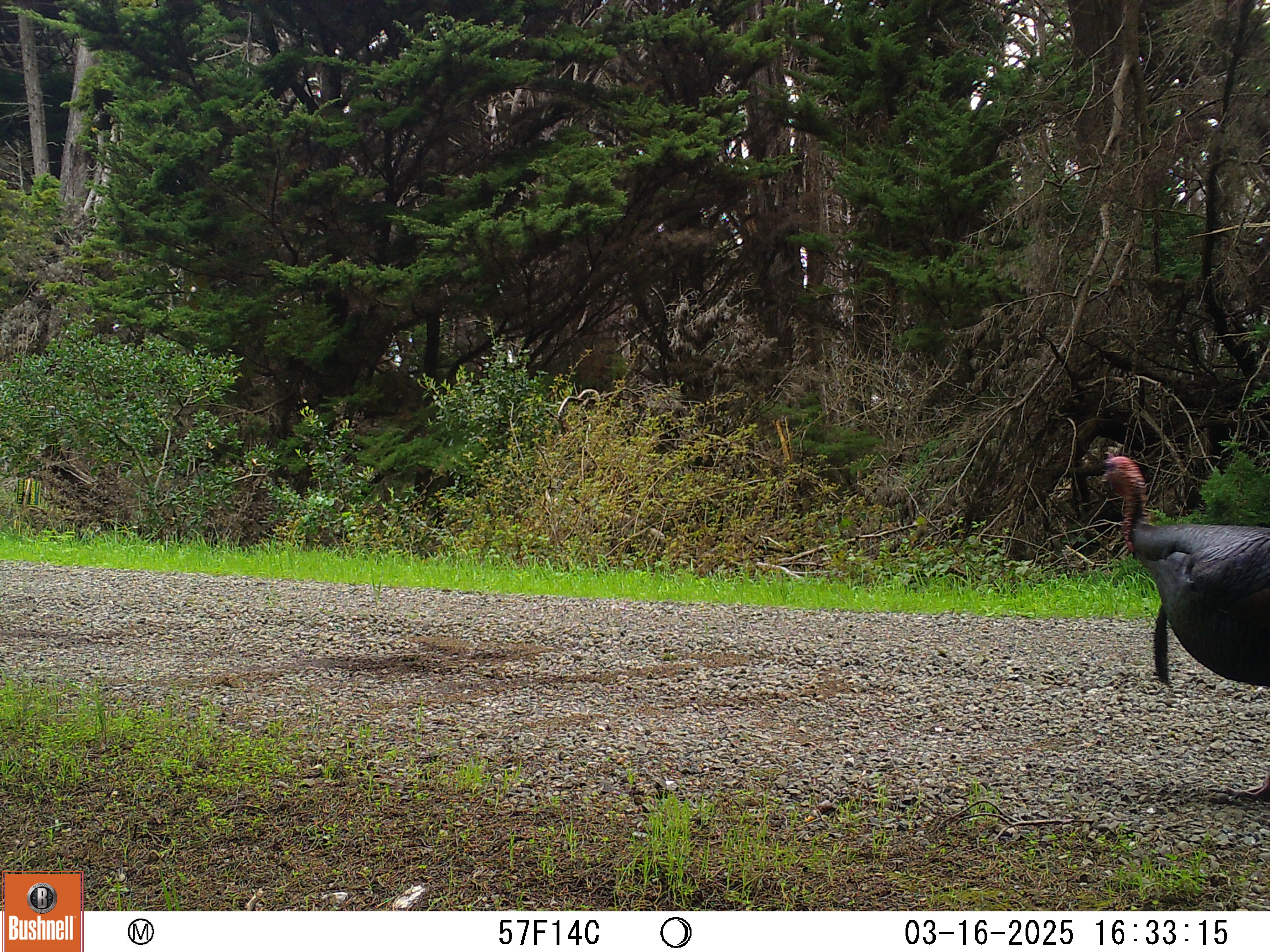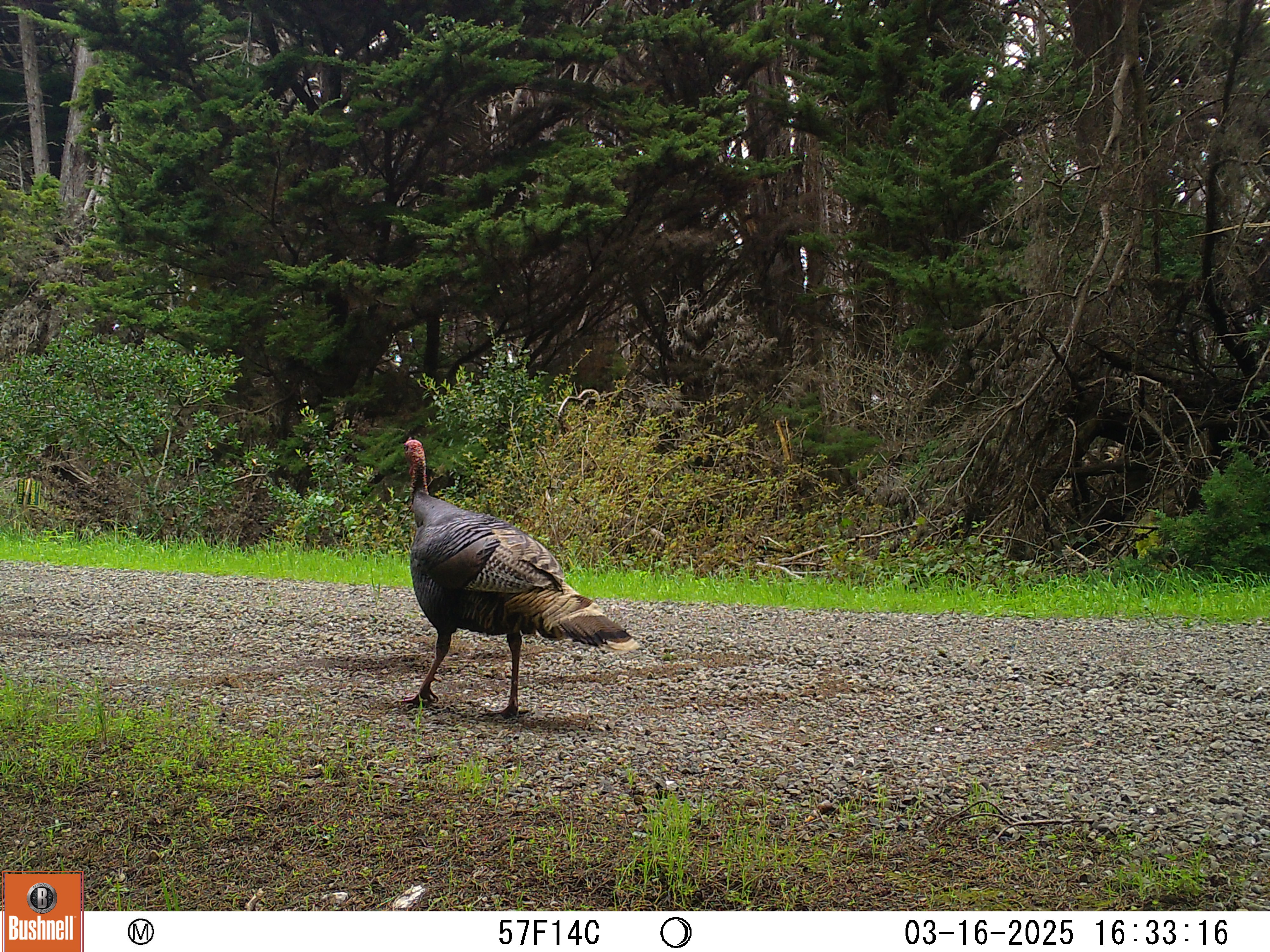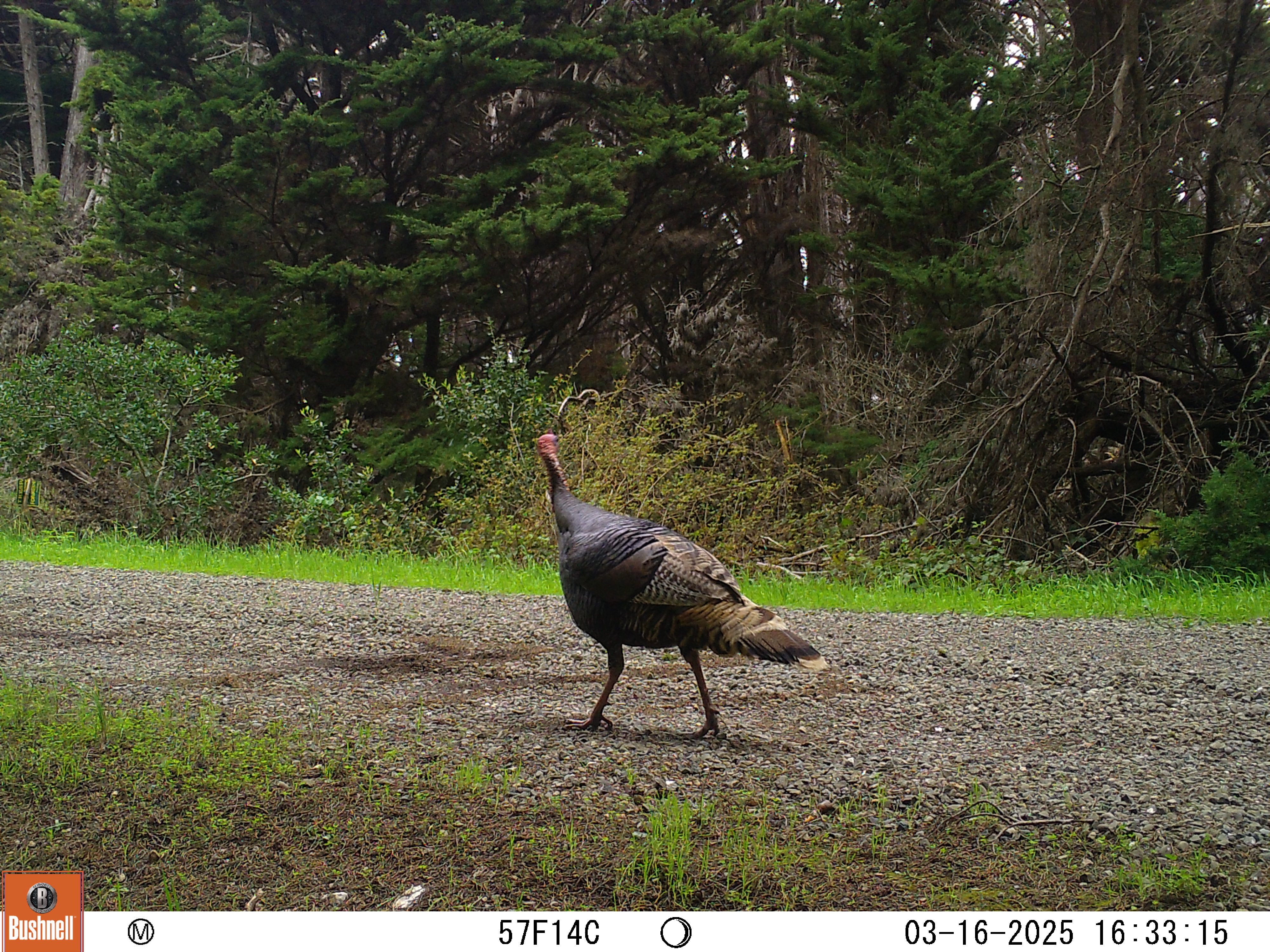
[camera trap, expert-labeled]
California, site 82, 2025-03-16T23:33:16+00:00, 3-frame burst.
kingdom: Animalia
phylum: Chordata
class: Aves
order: Galliformes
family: Phasianidae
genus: Meleagris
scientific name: Meleagris gallopavo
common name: turkey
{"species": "turkey (Meleagris gallopavo)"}